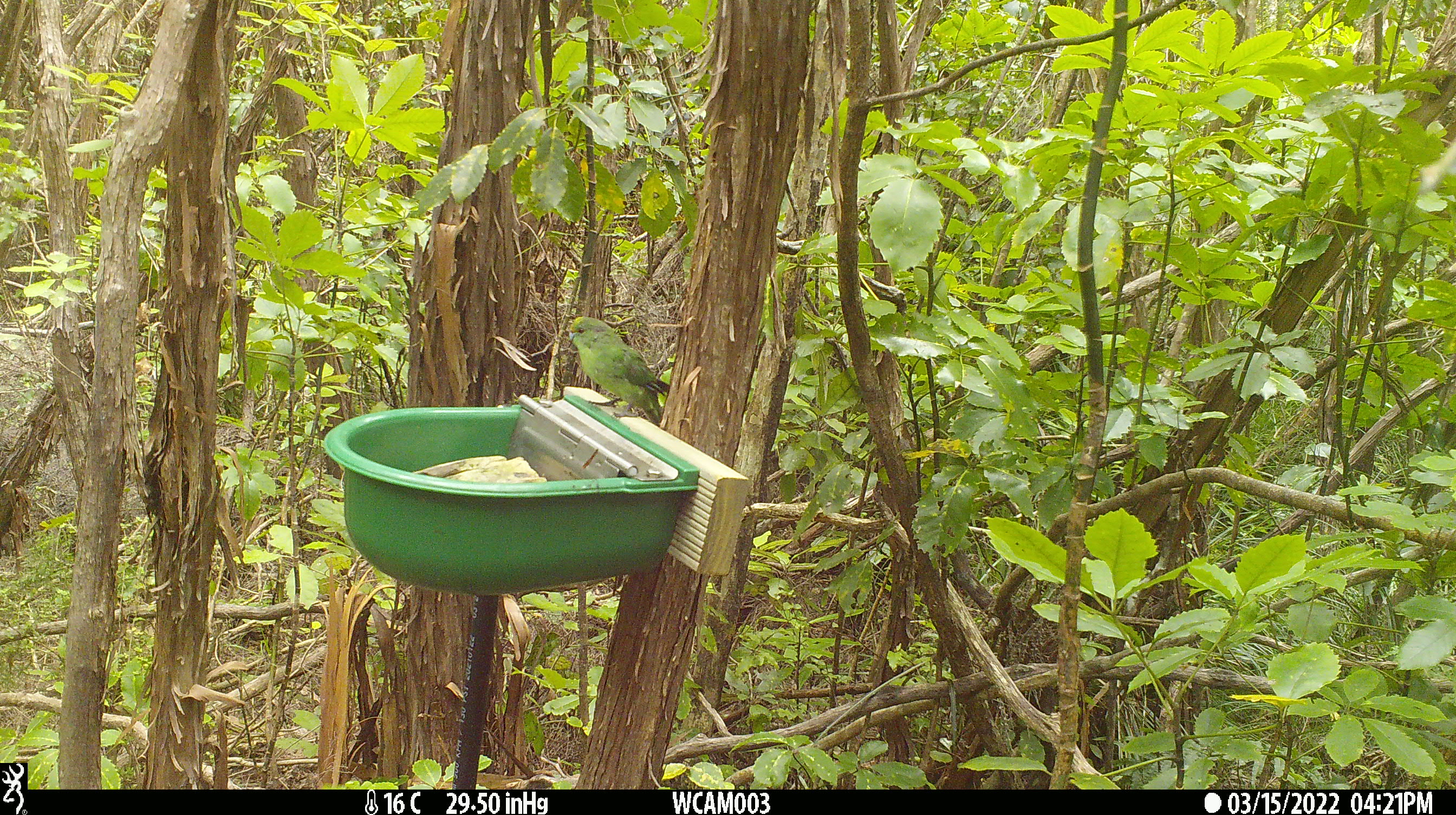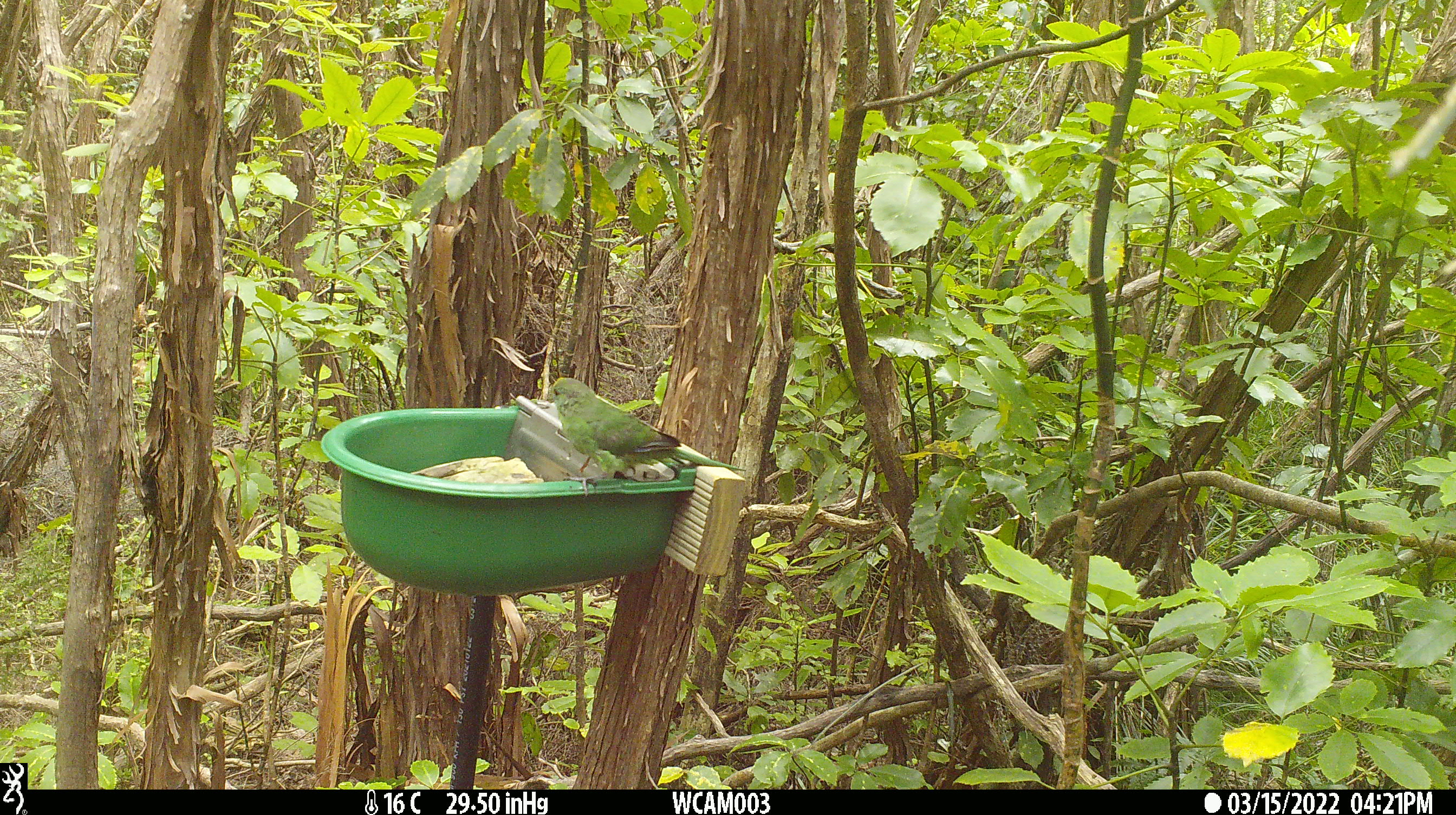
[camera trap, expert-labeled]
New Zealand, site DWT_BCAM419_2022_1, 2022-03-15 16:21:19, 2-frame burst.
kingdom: Animalia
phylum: Chordata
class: Aves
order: Psittaciformes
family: Psittaculidae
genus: Cyanoramphus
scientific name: Cyanoramphus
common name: parakeet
Parakeet (Cyanoramphus).